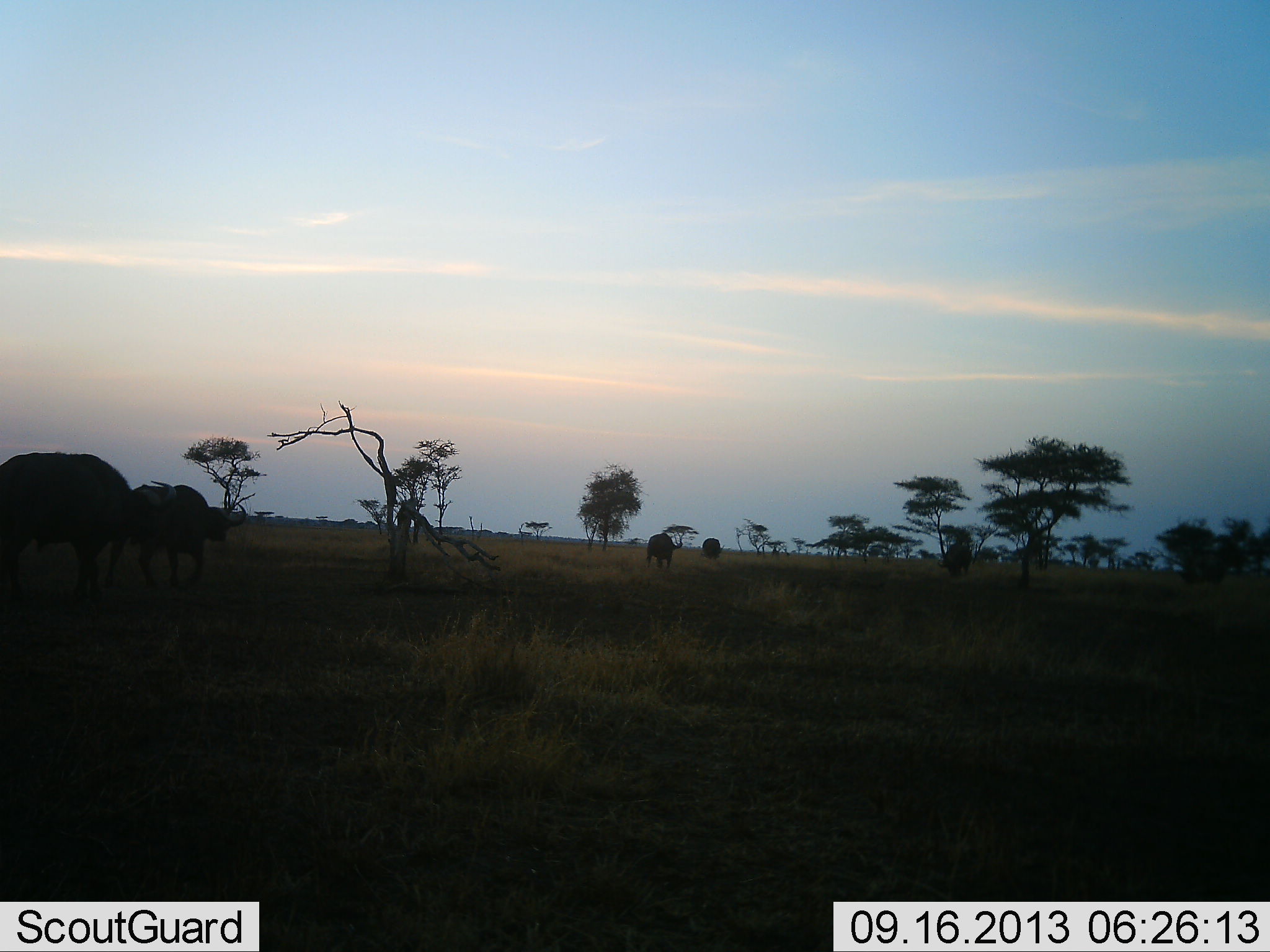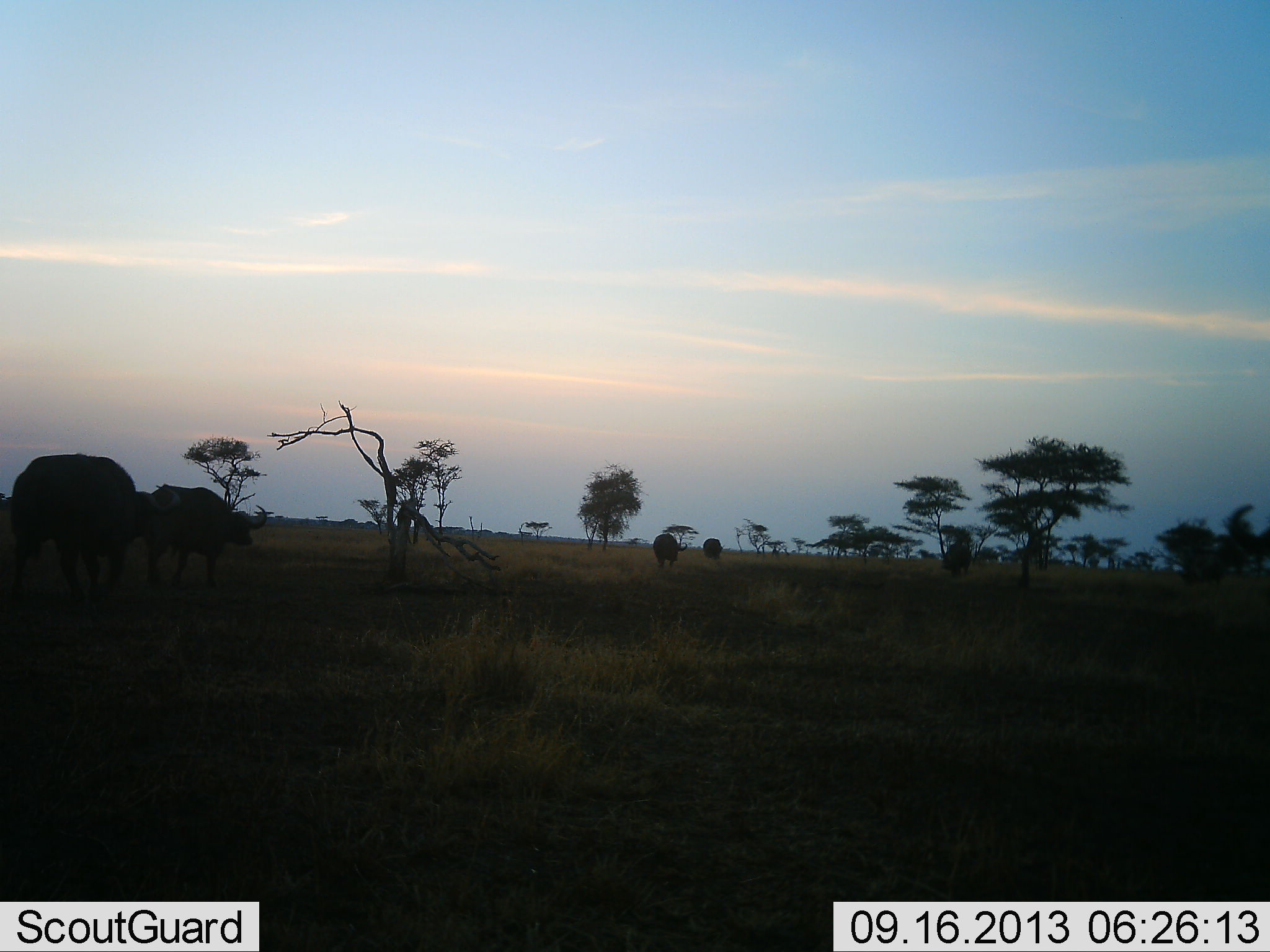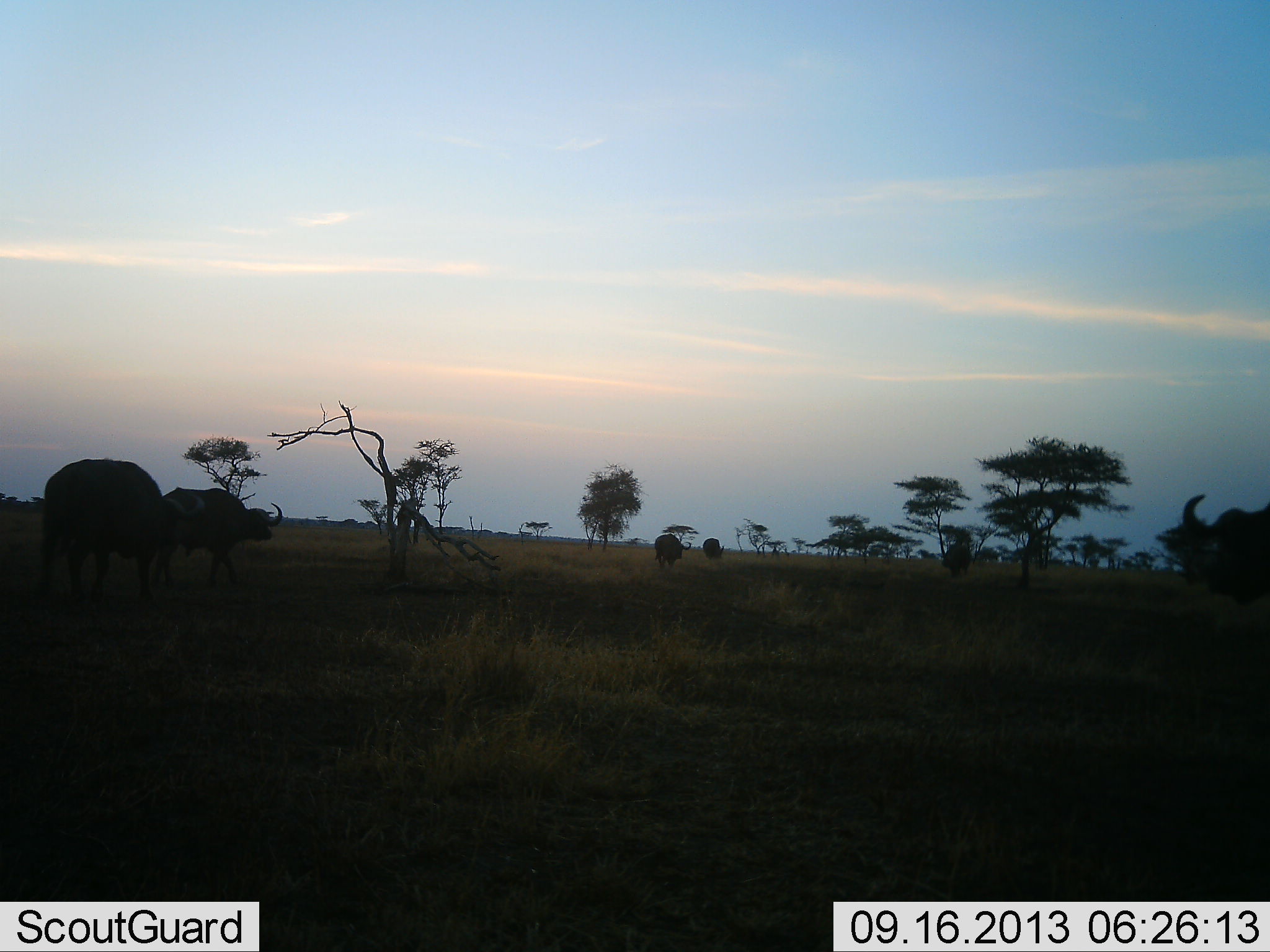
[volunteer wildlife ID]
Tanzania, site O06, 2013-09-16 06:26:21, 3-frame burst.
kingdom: Animalia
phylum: Chordata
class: Mammalia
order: Artiodactyla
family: Bovidae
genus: Syncerus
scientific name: Syncerus caffer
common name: cape buffalo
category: buffalo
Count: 5.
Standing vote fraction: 20%.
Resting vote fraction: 7%.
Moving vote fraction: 80%.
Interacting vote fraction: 0%.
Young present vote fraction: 0%.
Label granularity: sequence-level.